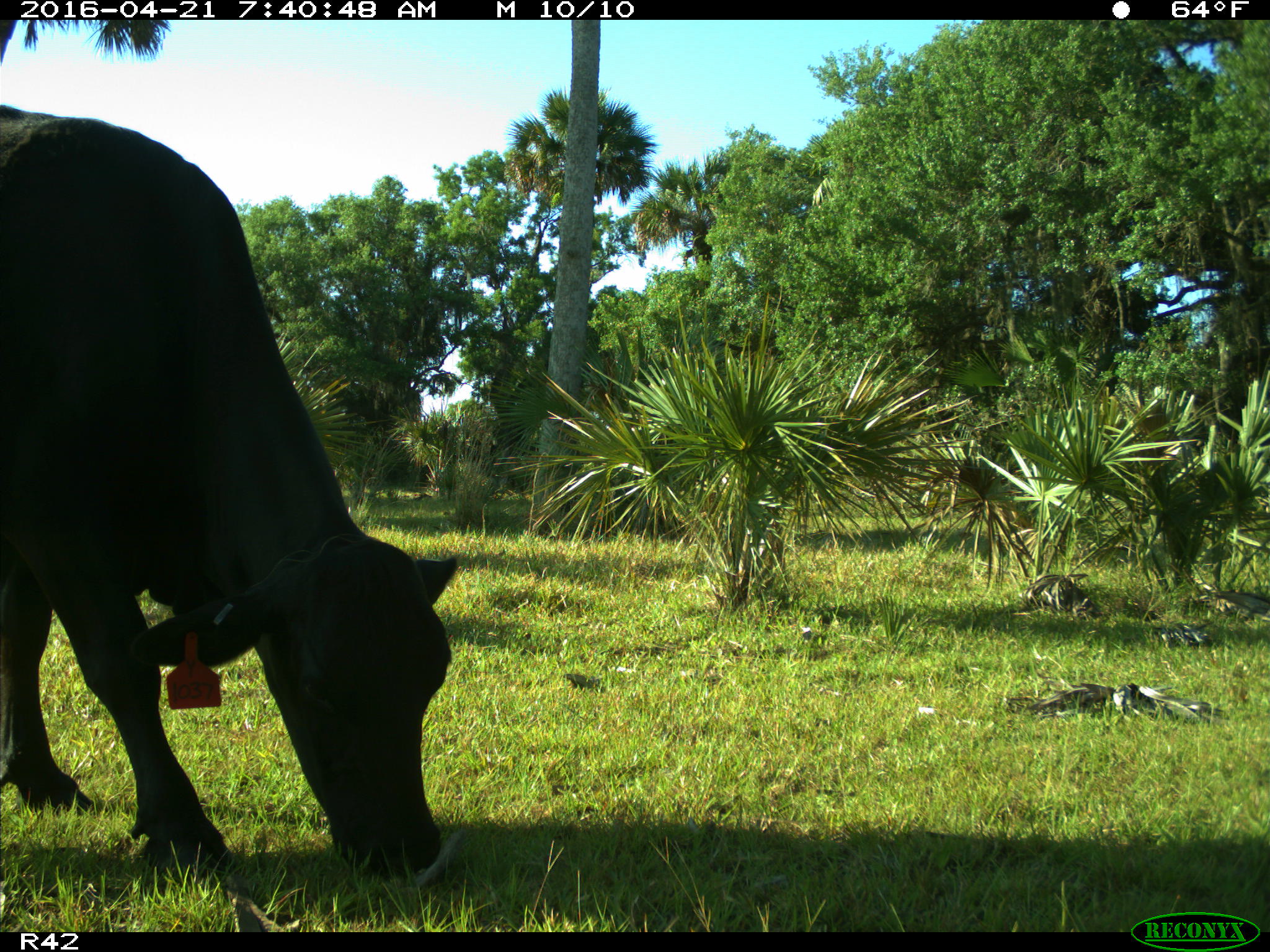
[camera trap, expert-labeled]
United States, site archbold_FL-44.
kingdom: Animalia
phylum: Chordata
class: Mammalia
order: Artiodactyla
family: Bovidae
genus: Bos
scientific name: Bos taurus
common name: domestic cow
Bos taurus (domestic cow).